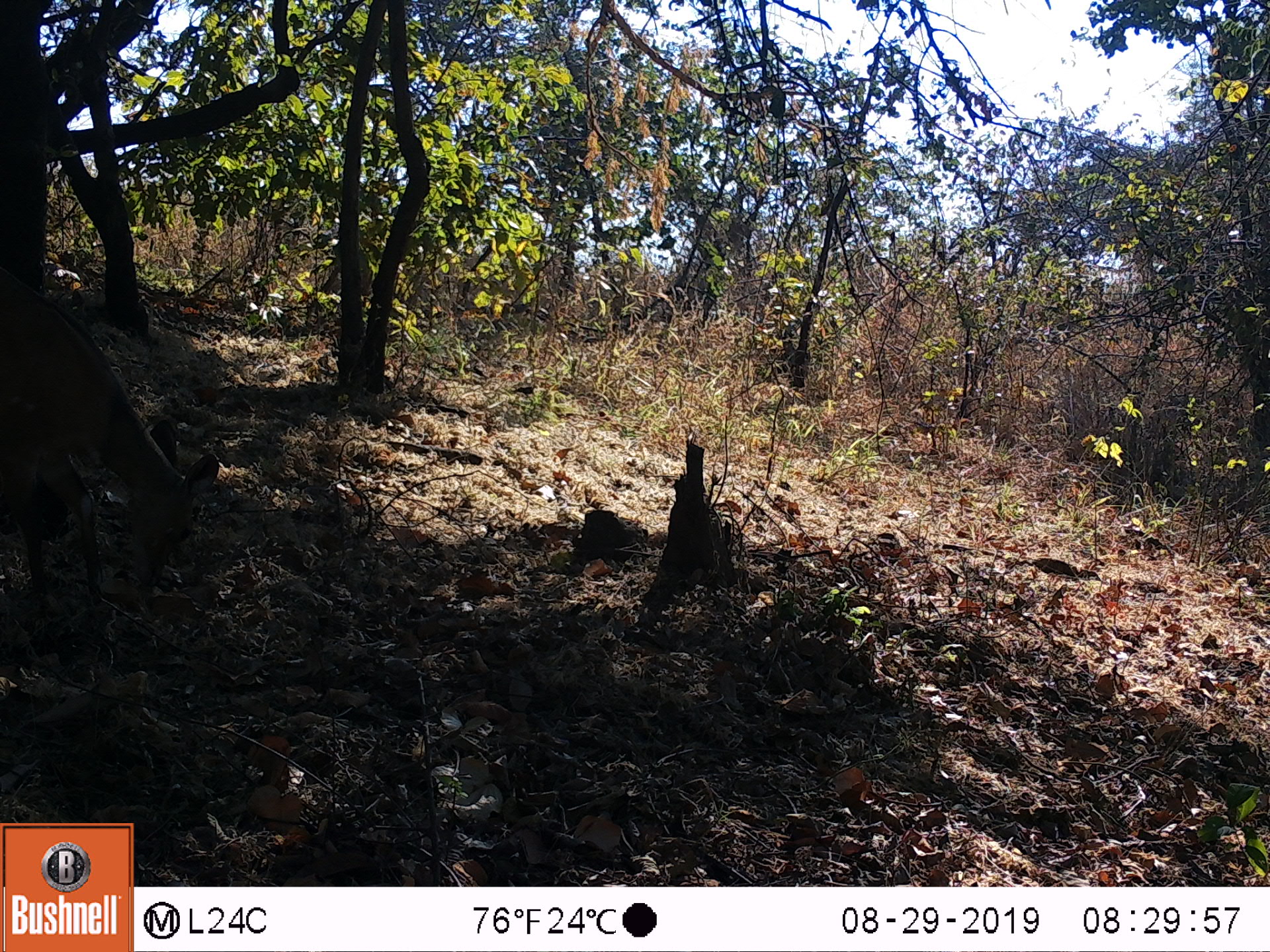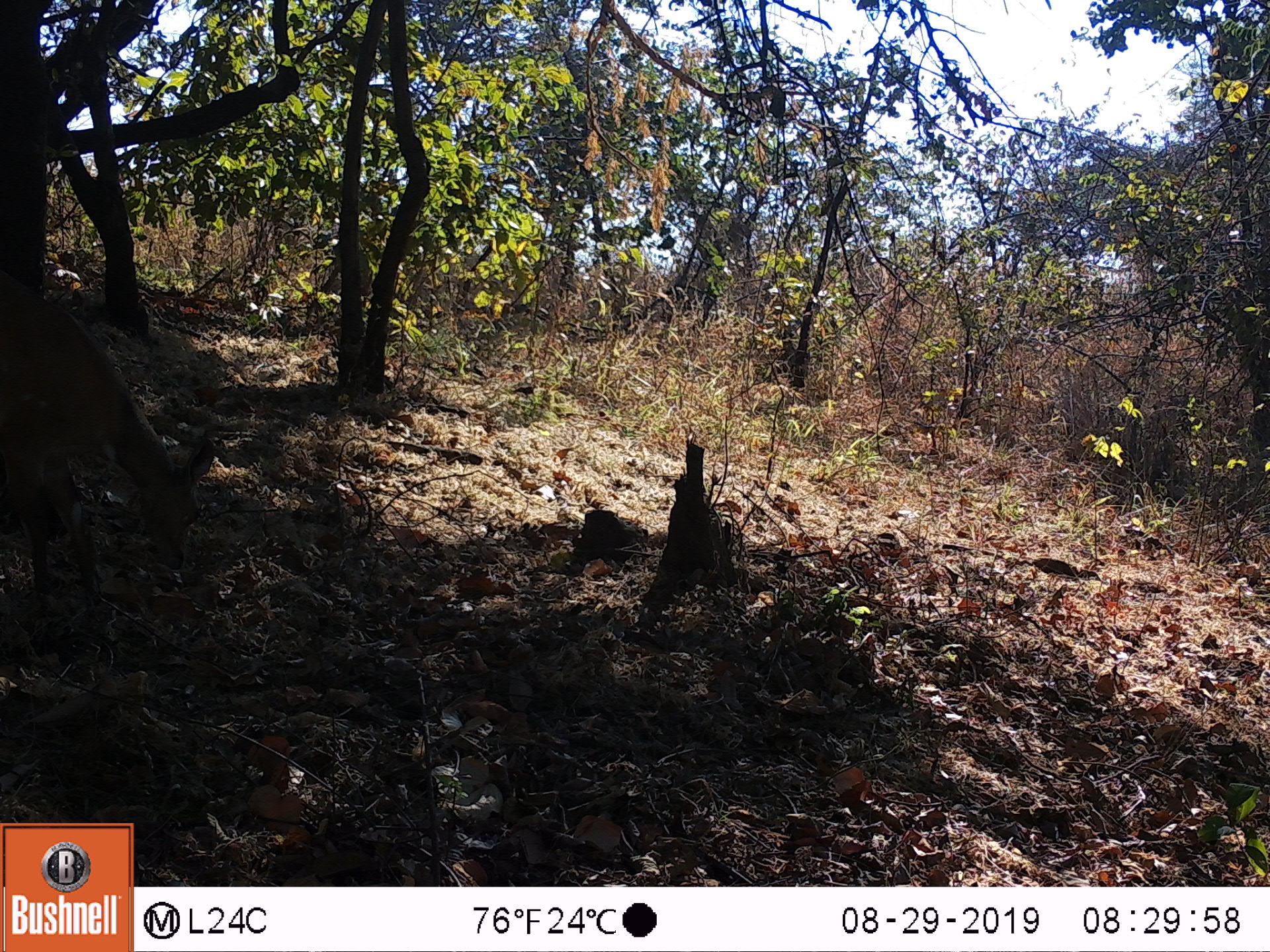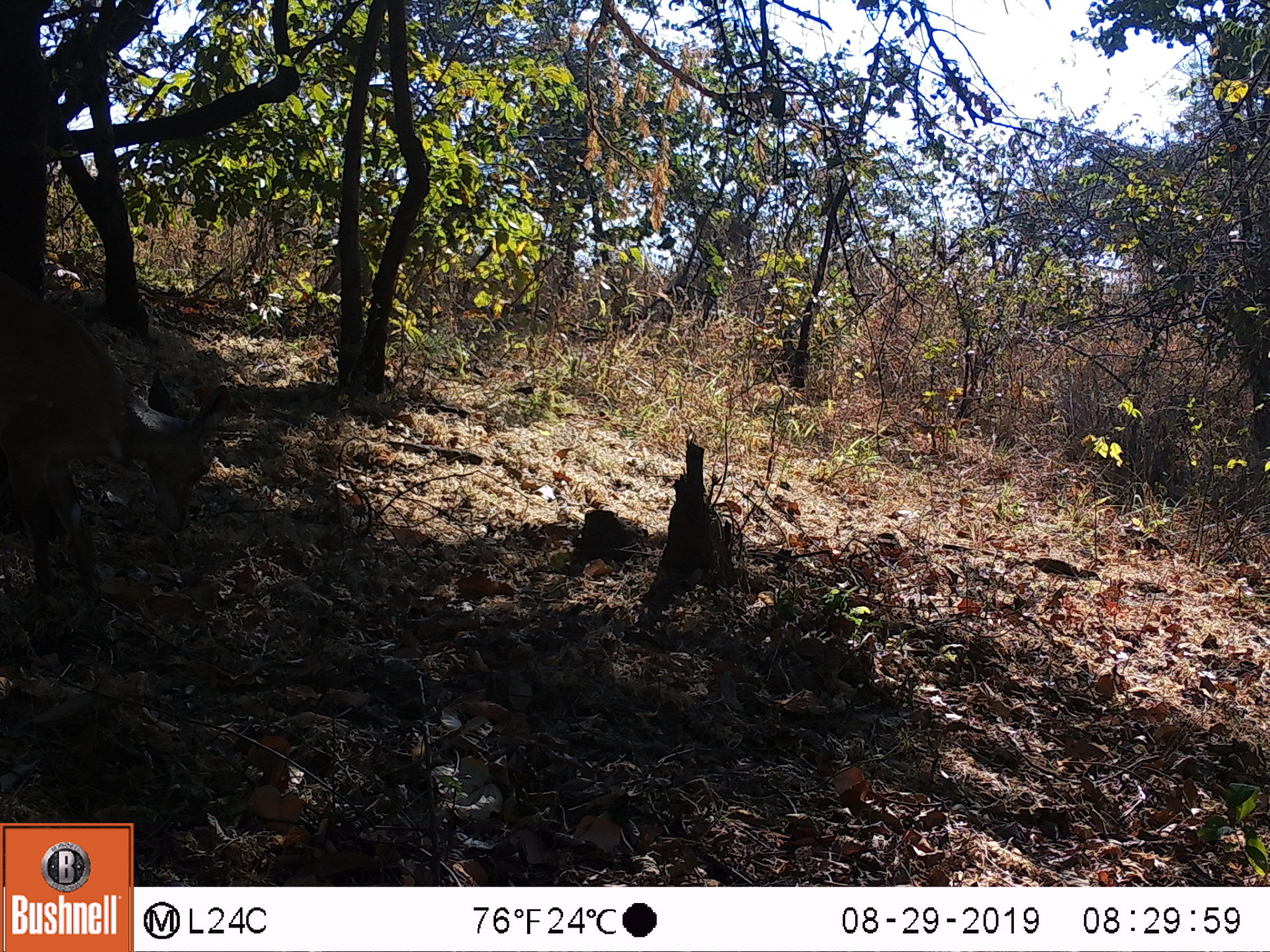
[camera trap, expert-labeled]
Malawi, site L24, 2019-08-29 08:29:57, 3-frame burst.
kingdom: Animalia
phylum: Chordata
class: Mammalia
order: Artiodactyla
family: Bovidae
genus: Tragelaphus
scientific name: Tragelaphus sylvaticus sylvaticus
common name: cape bushbuck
Cape bushbuck (Tragelaphus sylvaticus sylvaticus), count 1.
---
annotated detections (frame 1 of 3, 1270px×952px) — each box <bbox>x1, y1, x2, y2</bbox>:
cape bushbuck: <bbox>5, 264, 225, 634</bbox>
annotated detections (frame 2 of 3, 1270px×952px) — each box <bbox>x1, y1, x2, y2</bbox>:
cape bushbuck: <bbox>0, 272, 220, 612</bbox>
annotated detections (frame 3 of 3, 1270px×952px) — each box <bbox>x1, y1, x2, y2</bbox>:
cape bushbuck: <bbox>3, 265, 232, 612</bbox>